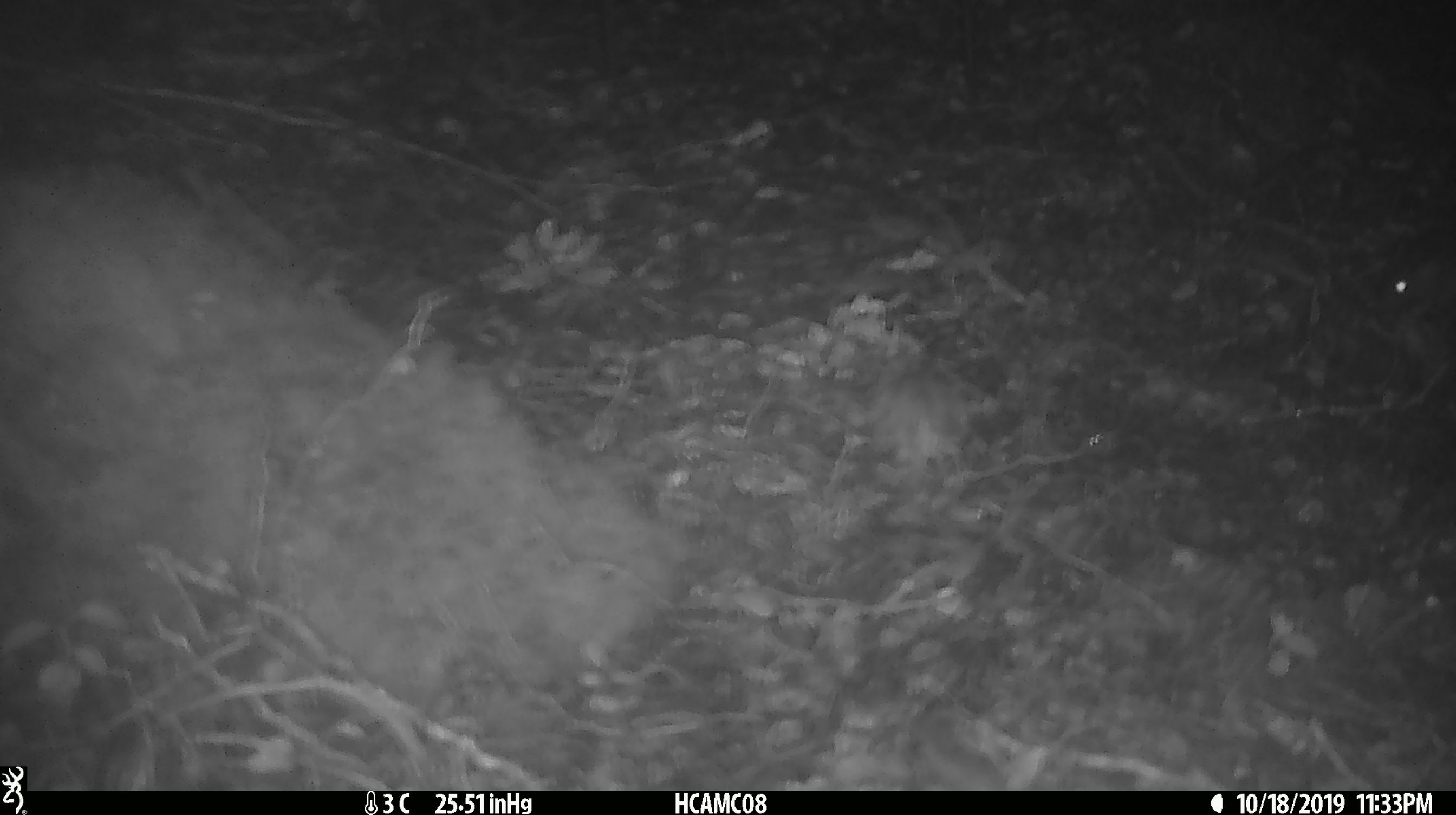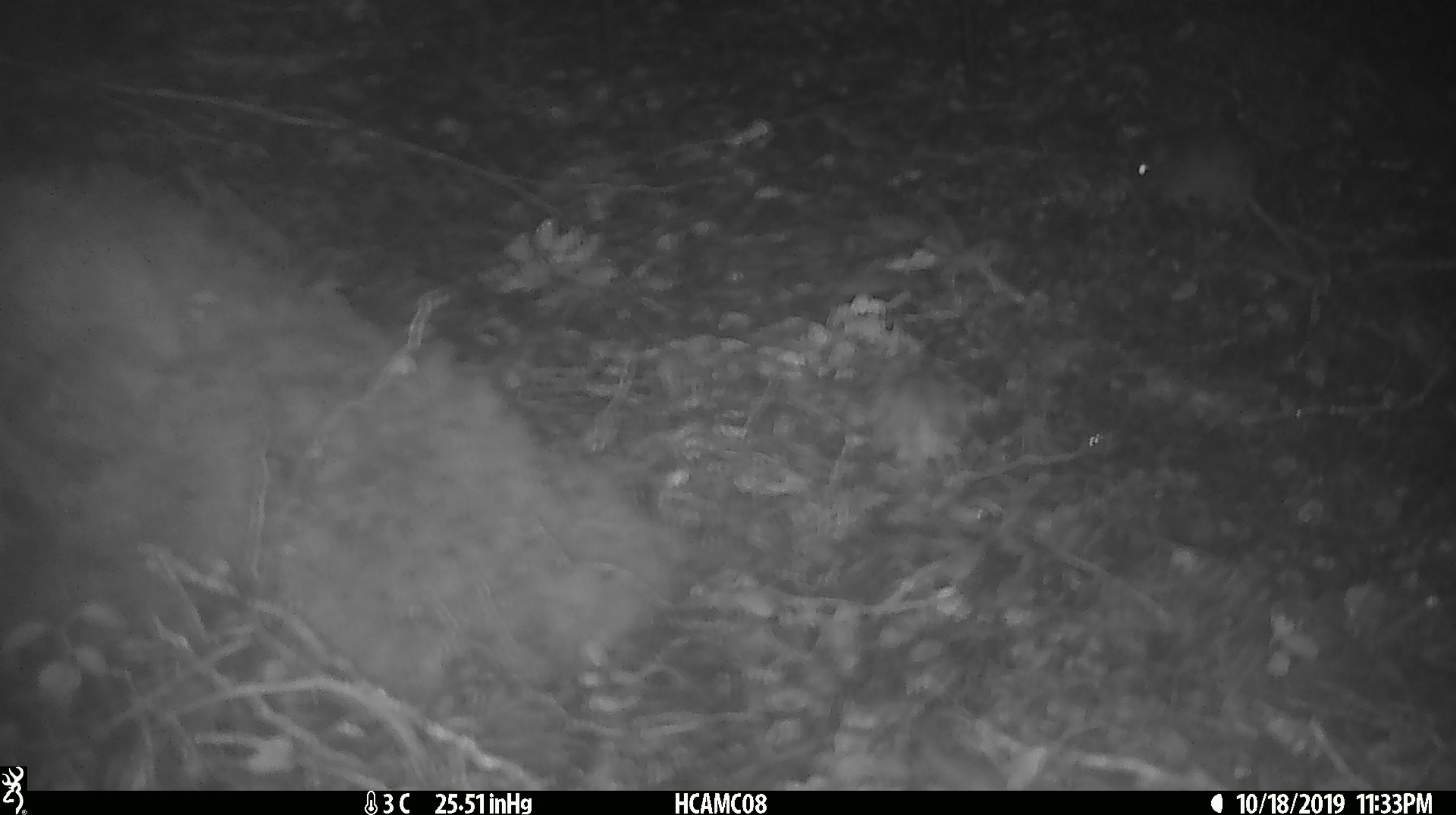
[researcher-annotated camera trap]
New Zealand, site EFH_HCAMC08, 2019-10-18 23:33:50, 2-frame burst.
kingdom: Animalia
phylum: Chordata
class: Mammalia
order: Rodentia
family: Muridae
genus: Mus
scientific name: Mus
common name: mouse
Mouse (Mus).